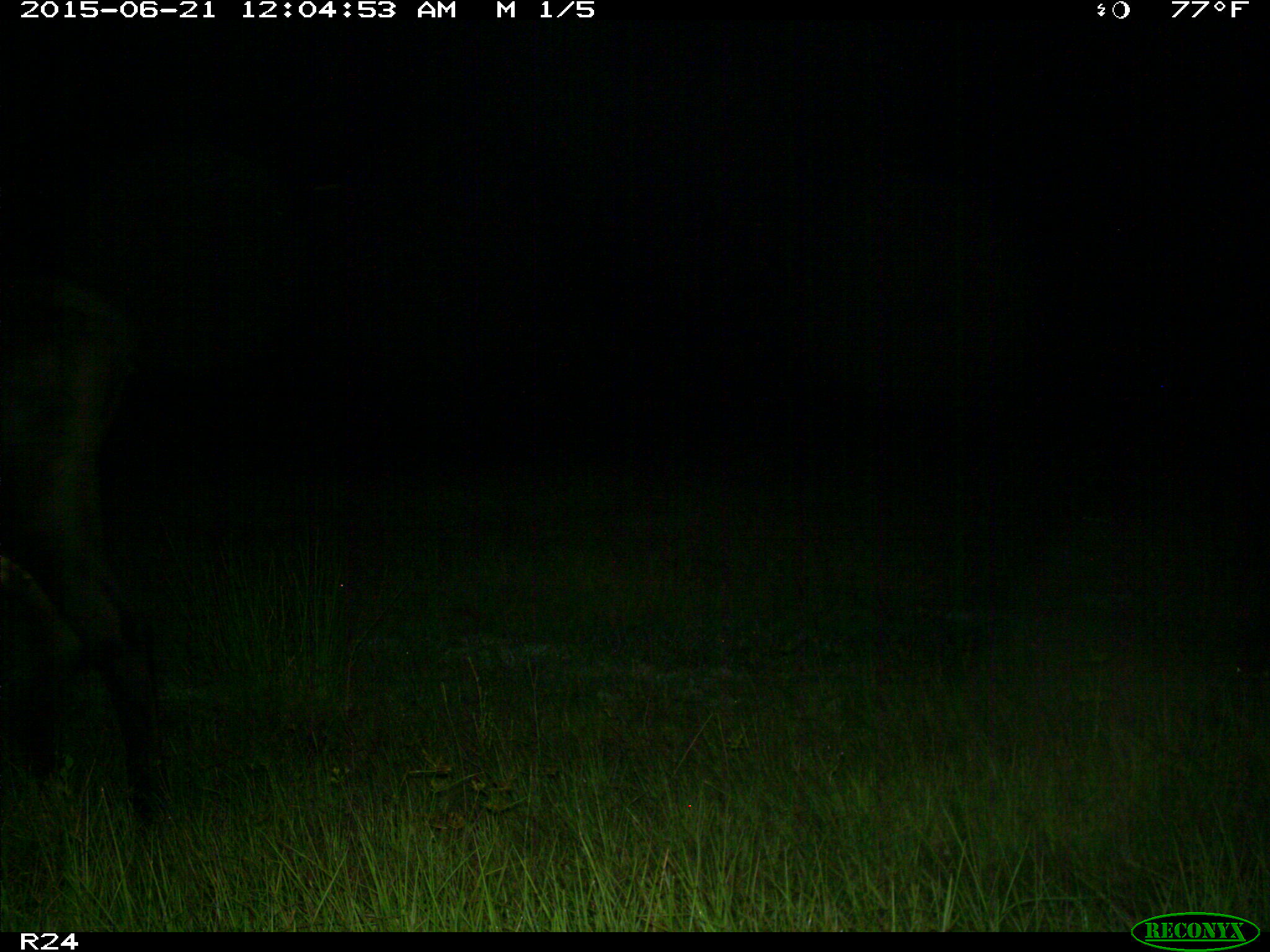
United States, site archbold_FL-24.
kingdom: Animalia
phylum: Chordata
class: Mammalia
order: Artiodactyla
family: Bovidae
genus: Bos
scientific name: Bos taurus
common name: domestic cow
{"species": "Bos taurus (domestic cow)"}